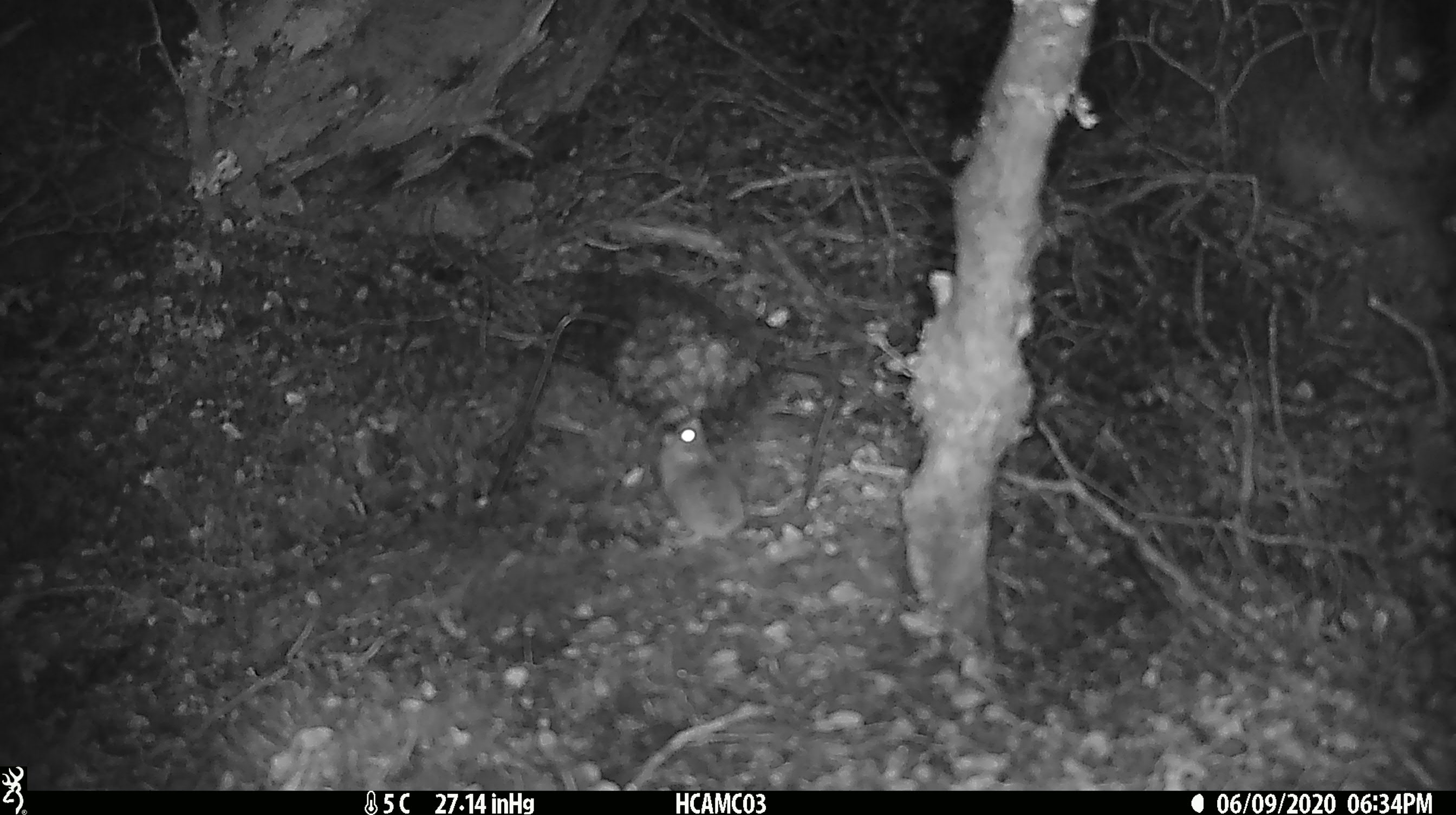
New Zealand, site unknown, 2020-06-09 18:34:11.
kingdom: Animalia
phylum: Chordata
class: Mammalia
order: Rodentia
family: Muridae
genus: Mus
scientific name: Mus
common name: mouse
Mouse (Mus).